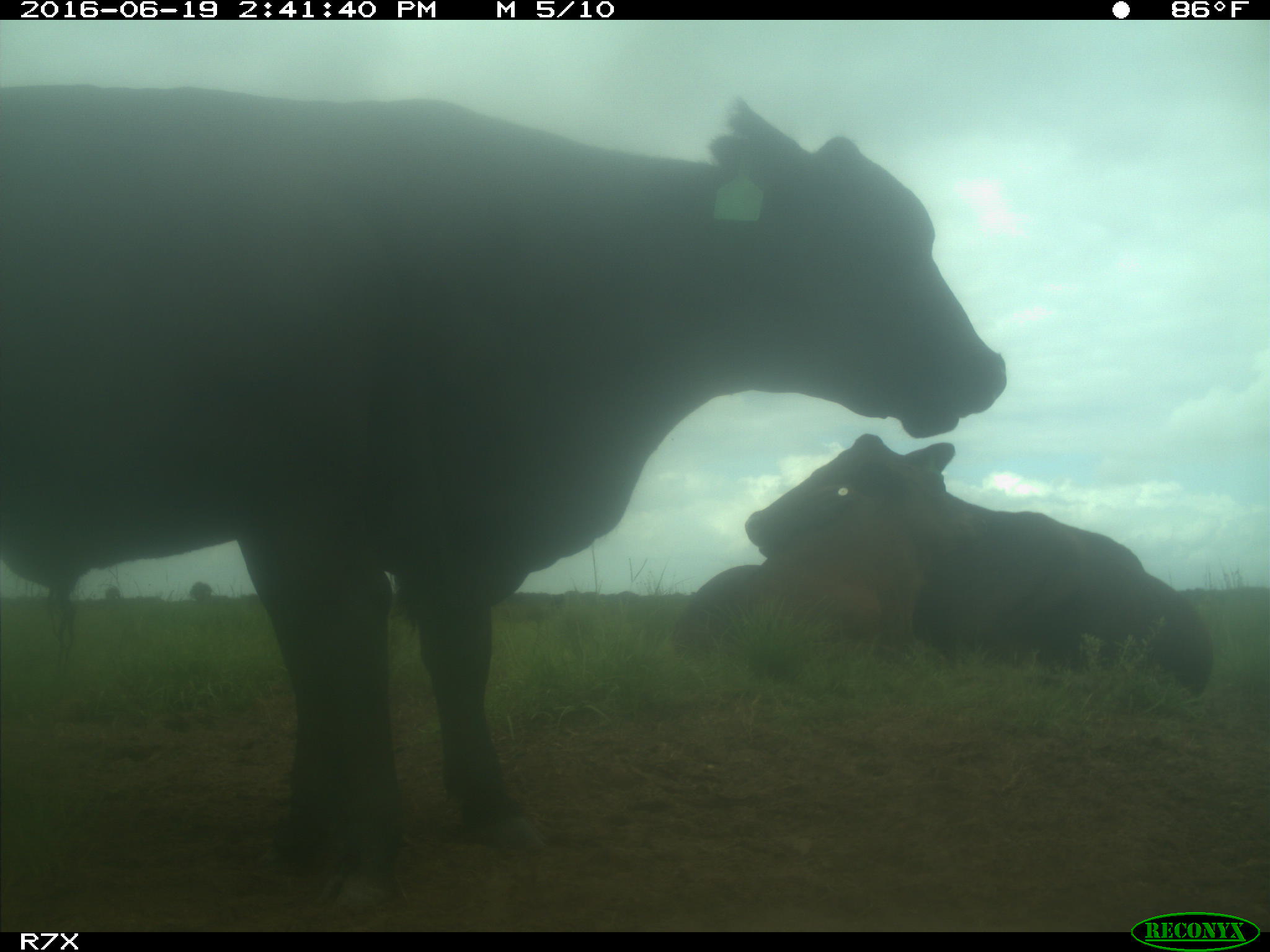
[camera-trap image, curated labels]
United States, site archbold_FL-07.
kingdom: Animalia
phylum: Chordata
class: Mammalia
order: Artiodactyla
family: Bovidae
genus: Bos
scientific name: Bos taurus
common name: domestic cow